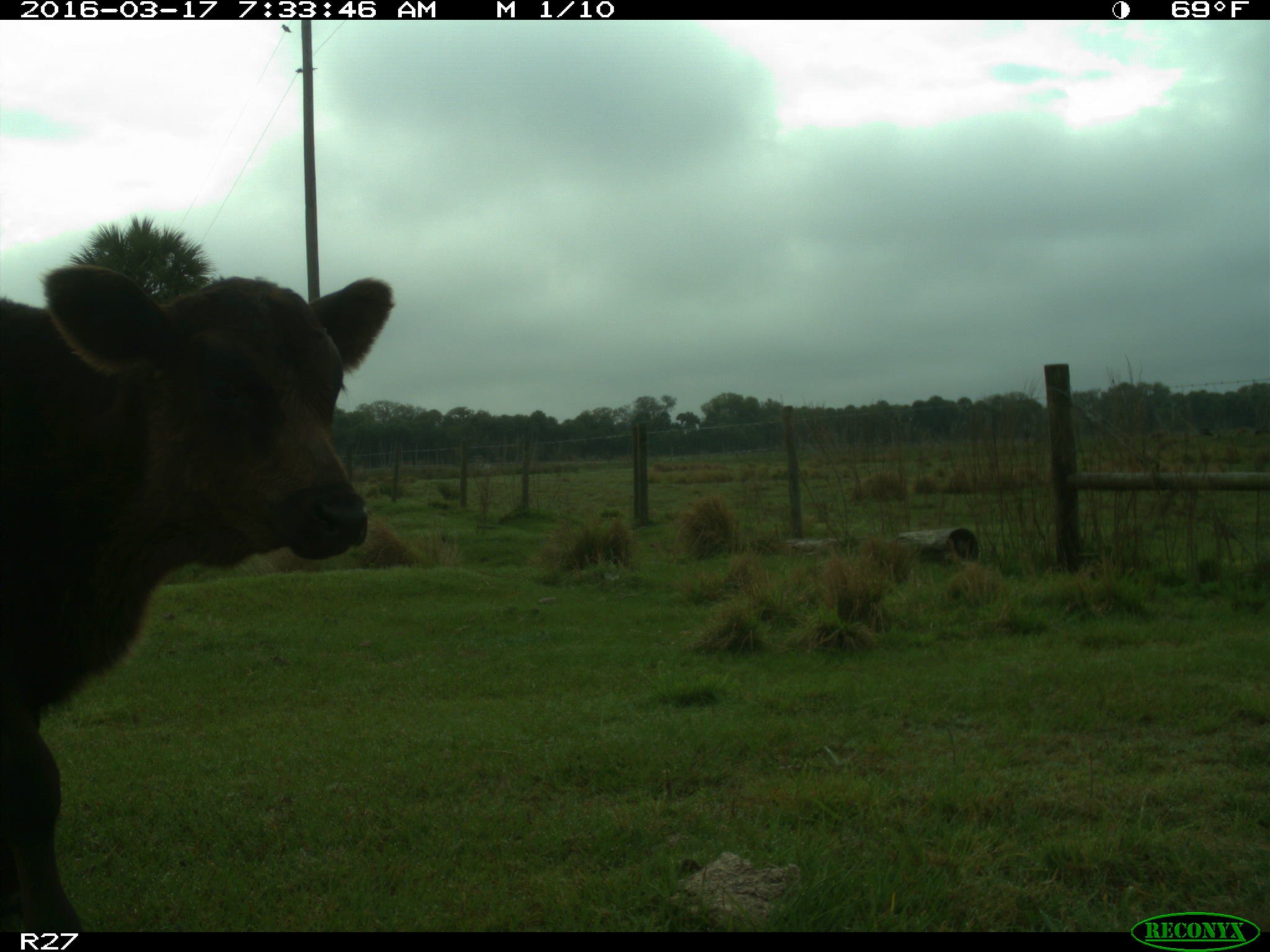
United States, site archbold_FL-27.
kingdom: Animalia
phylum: Chordata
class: Mammalia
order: Artiodactyla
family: Bovidae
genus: Bos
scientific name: Bos taurus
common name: domestic cow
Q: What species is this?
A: Bos taurus (domestic cow).